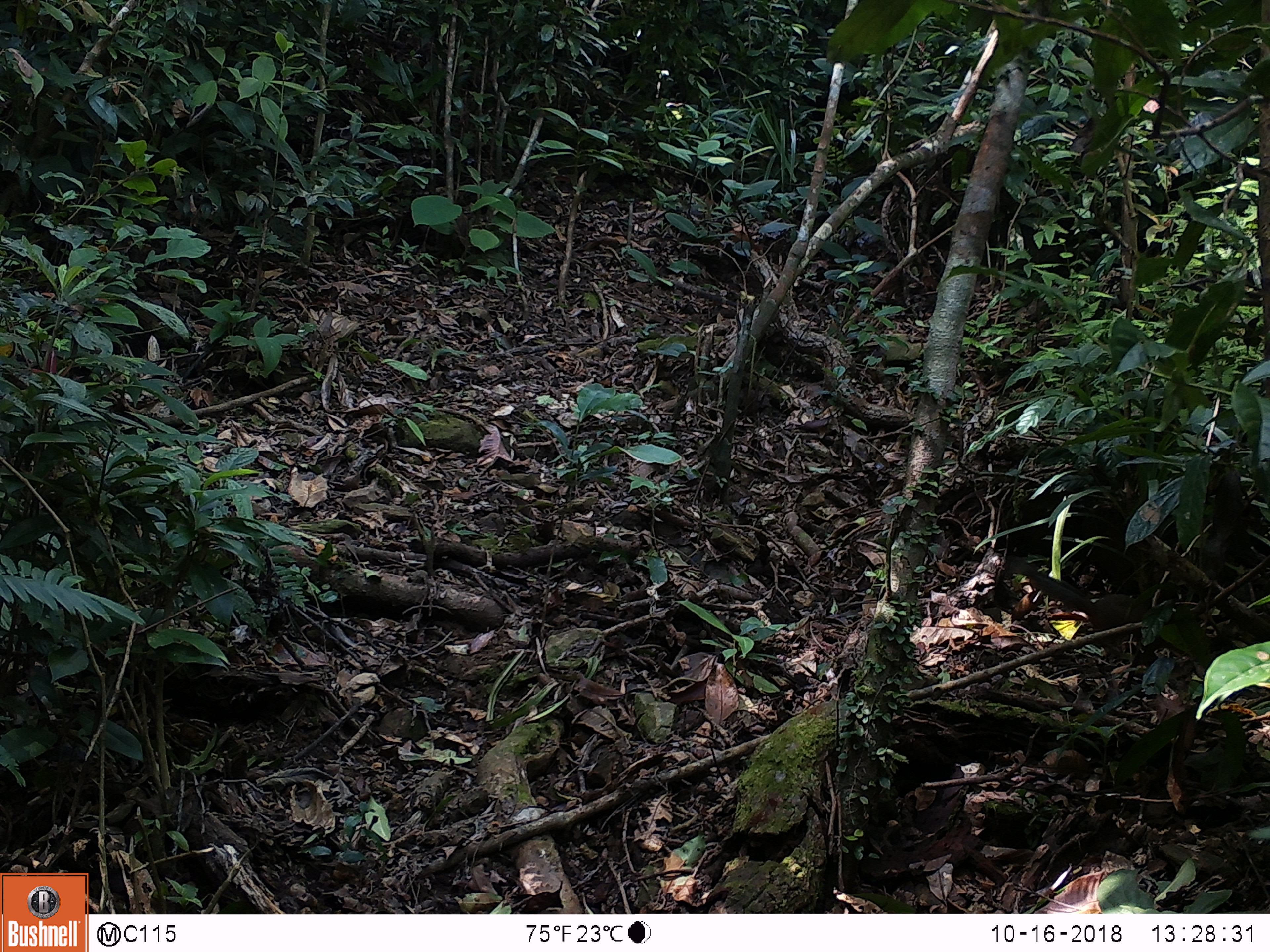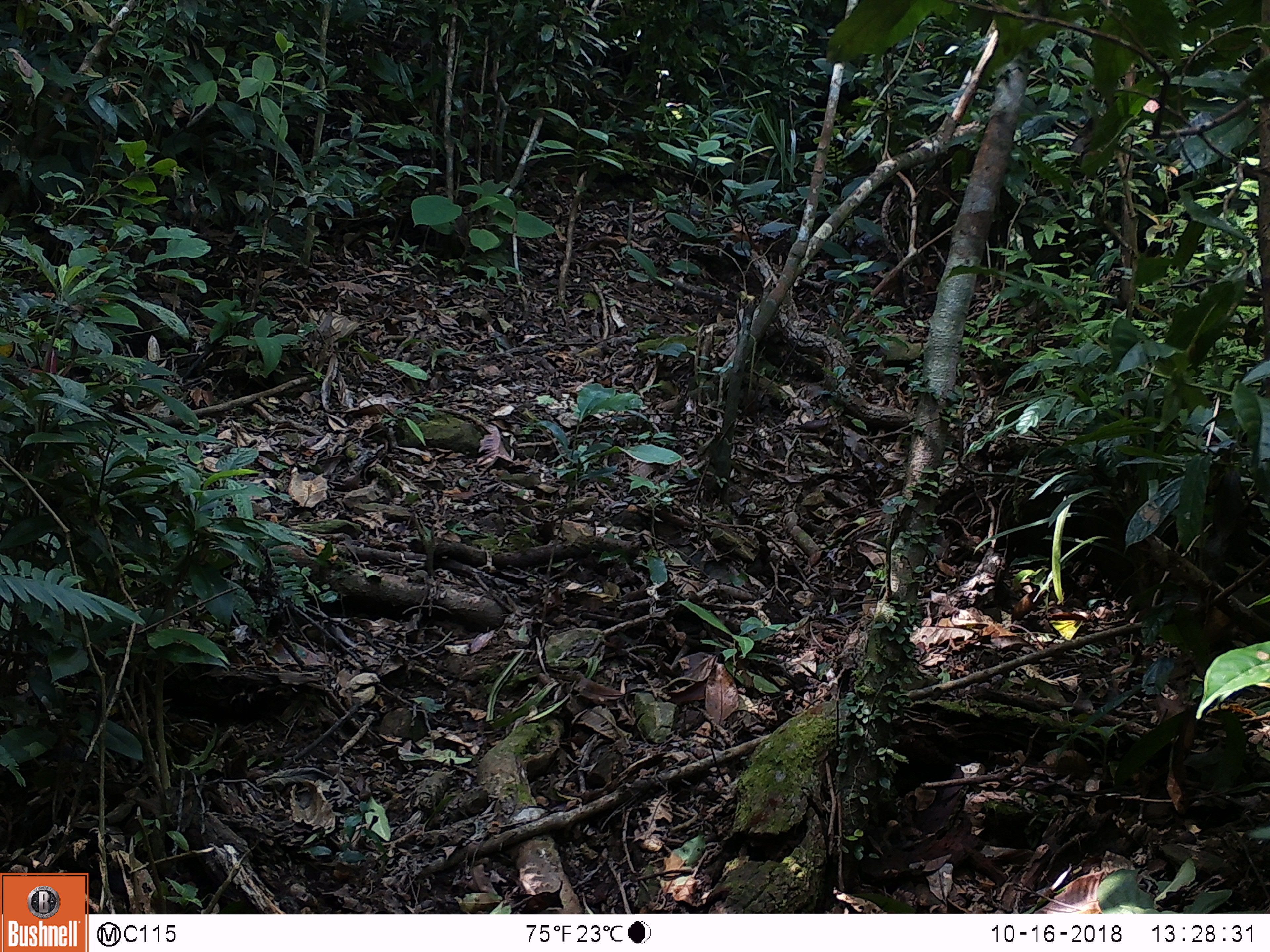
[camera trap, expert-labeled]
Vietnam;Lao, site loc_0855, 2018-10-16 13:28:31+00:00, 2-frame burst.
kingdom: Animalia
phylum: Chordata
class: Mammalia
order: Rodentia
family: Sciuridae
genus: Dremomys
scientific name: Dremomys rufigenis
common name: red-cheeked squirrel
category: red cheeked squirrel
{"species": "red cheeked squirrel (red-cheeked squirrel) (Dremomys rufigenis)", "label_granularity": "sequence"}